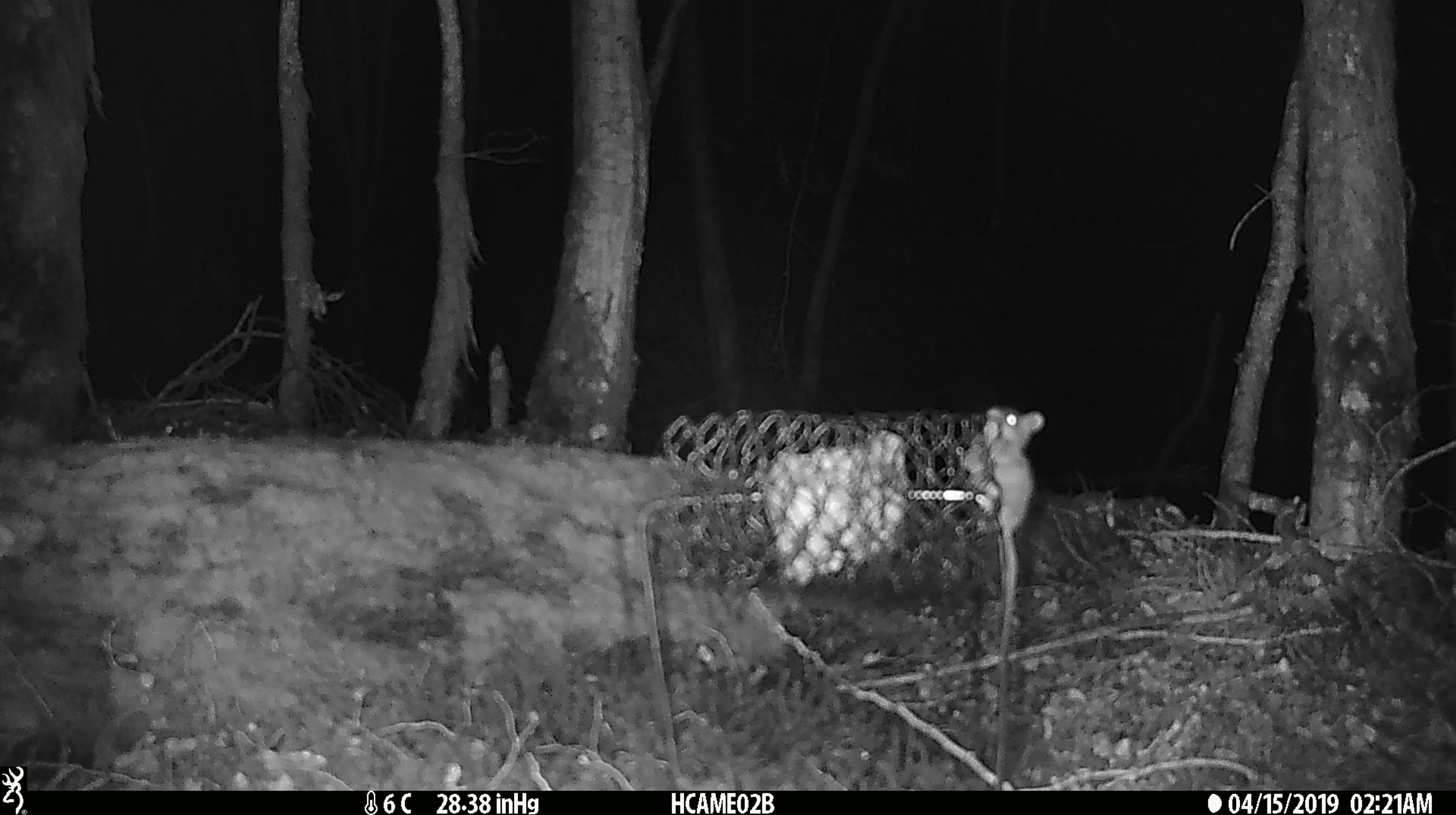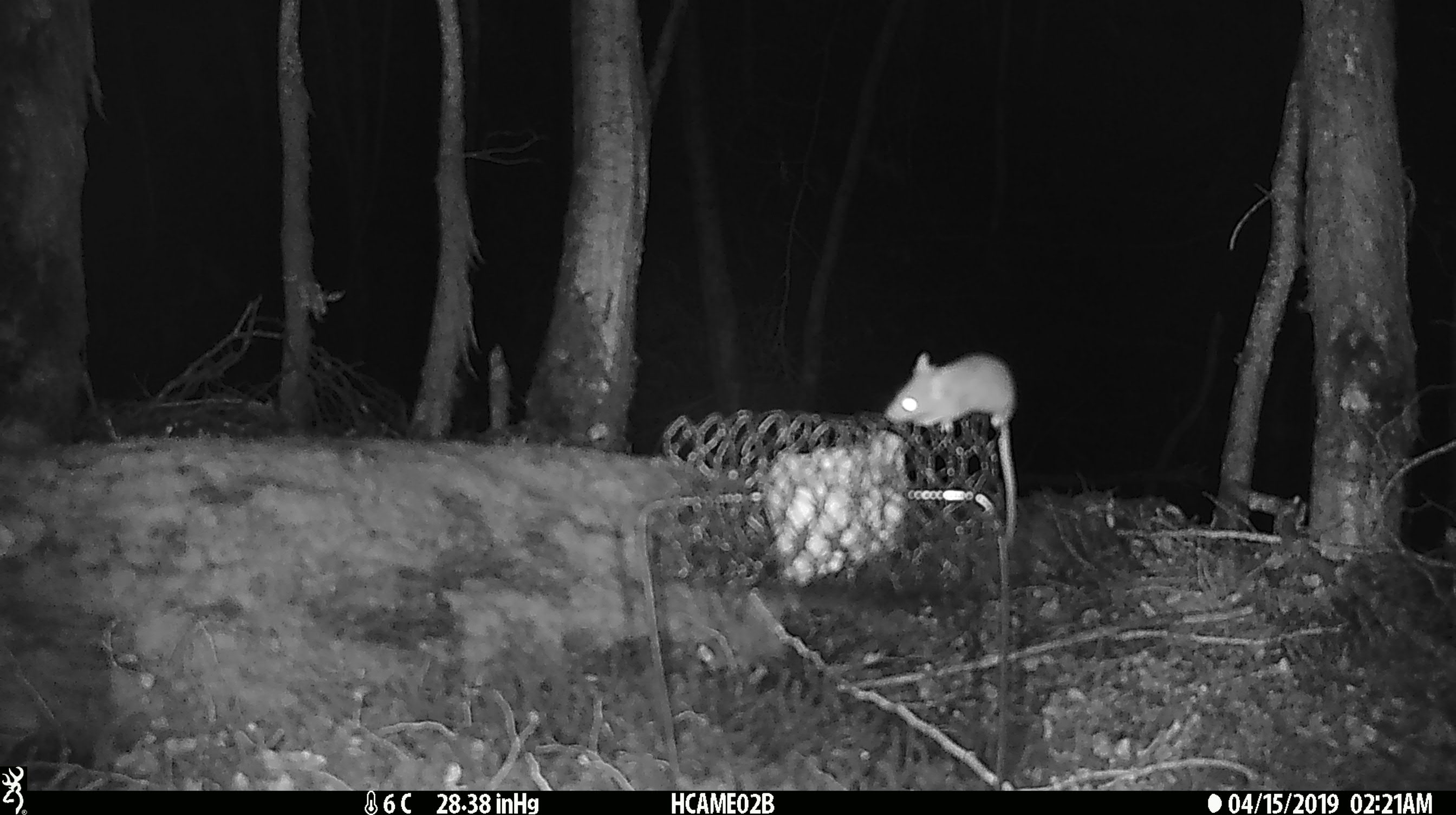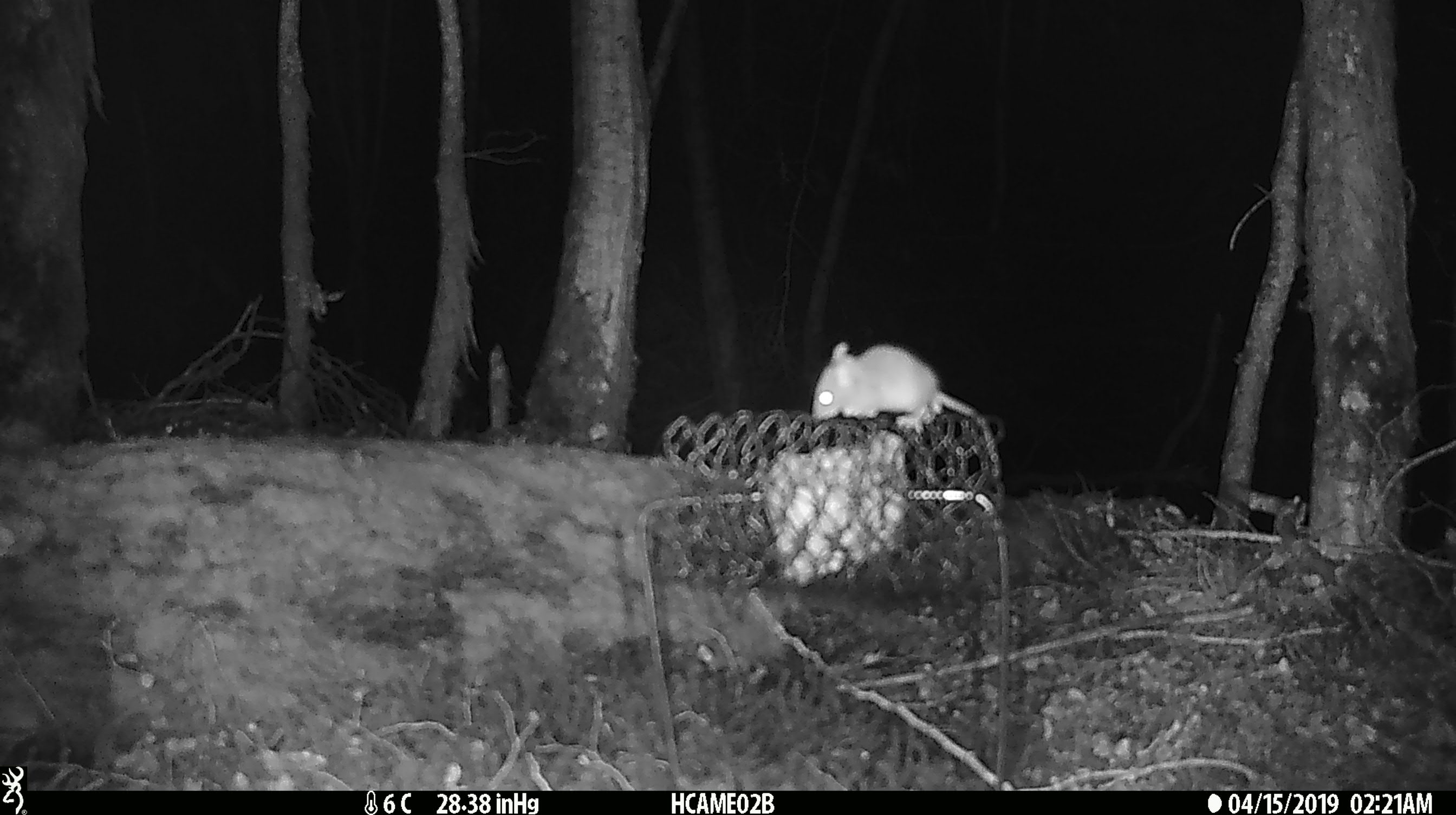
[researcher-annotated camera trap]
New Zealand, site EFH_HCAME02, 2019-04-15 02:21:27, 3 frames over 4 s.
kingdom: Animalia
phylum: Chordata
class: Mammalia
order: Rodentia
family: Muridae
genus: Mus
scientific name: Mus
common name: mouse